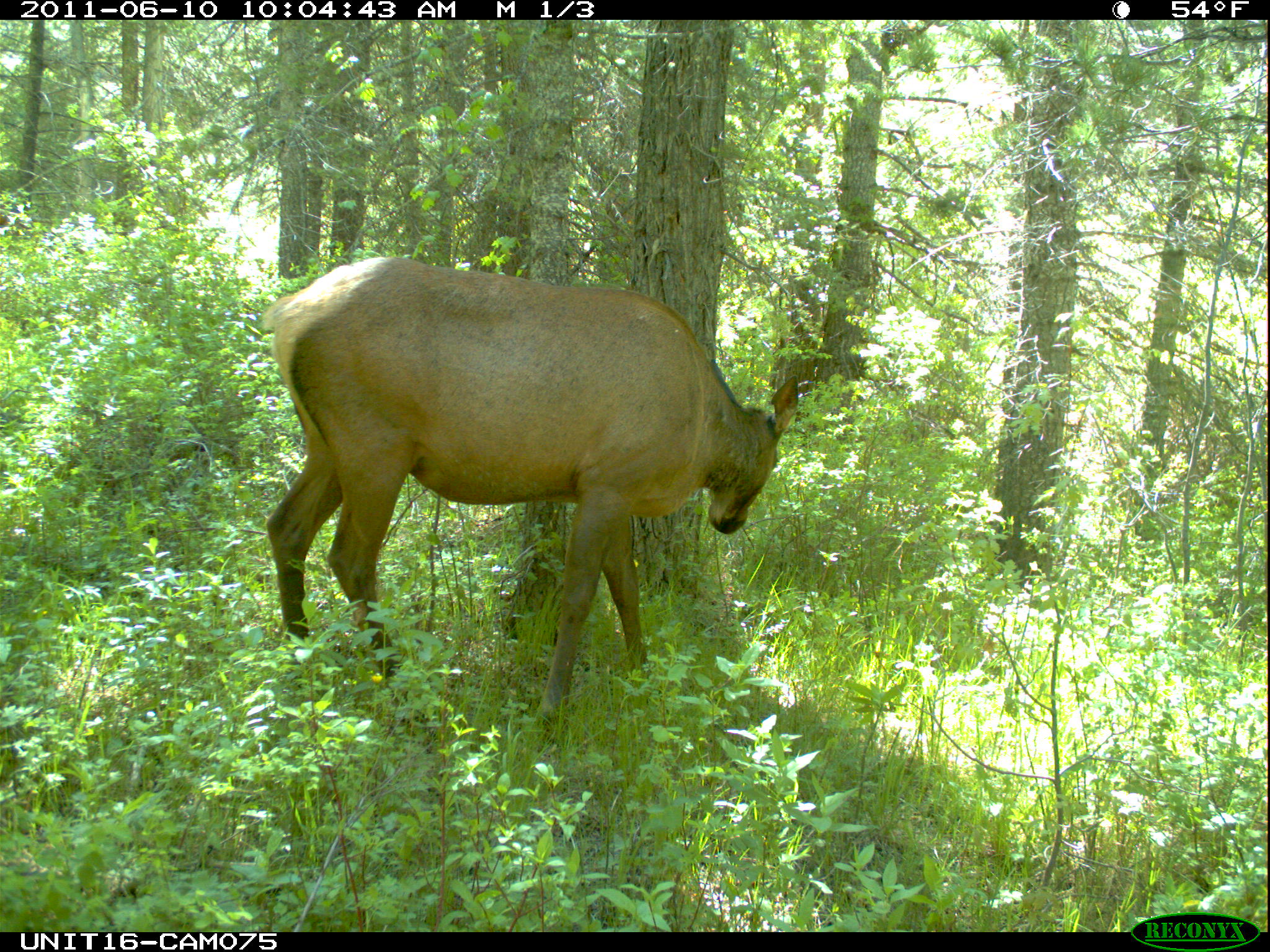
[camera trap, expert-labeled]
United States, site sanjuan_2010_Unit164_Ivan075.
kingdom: Animalia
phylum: Chordata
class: Mammalia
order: Artiodactyla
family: Cervidae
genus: Cervus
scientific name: Cervus elaphus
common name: red deer